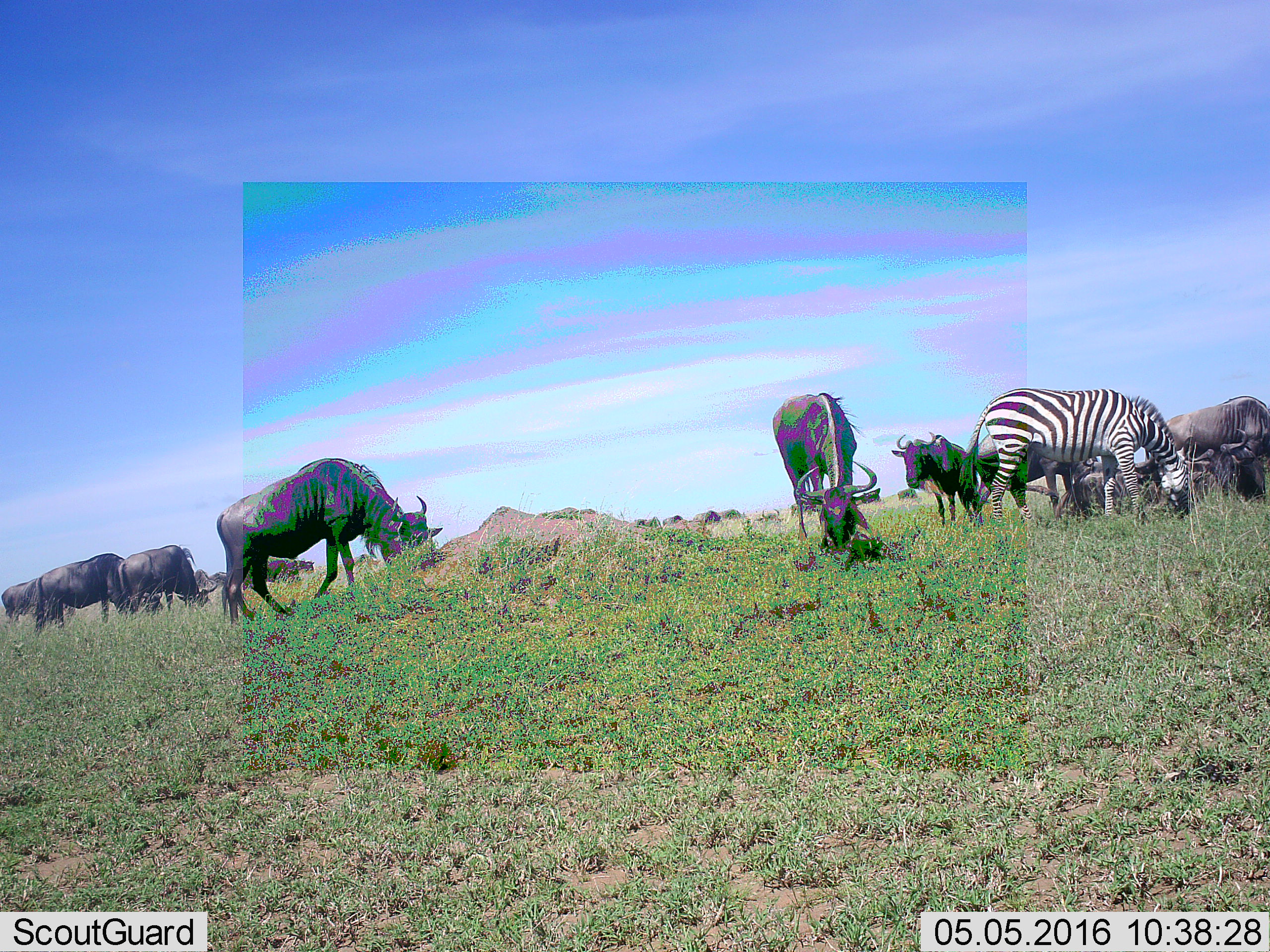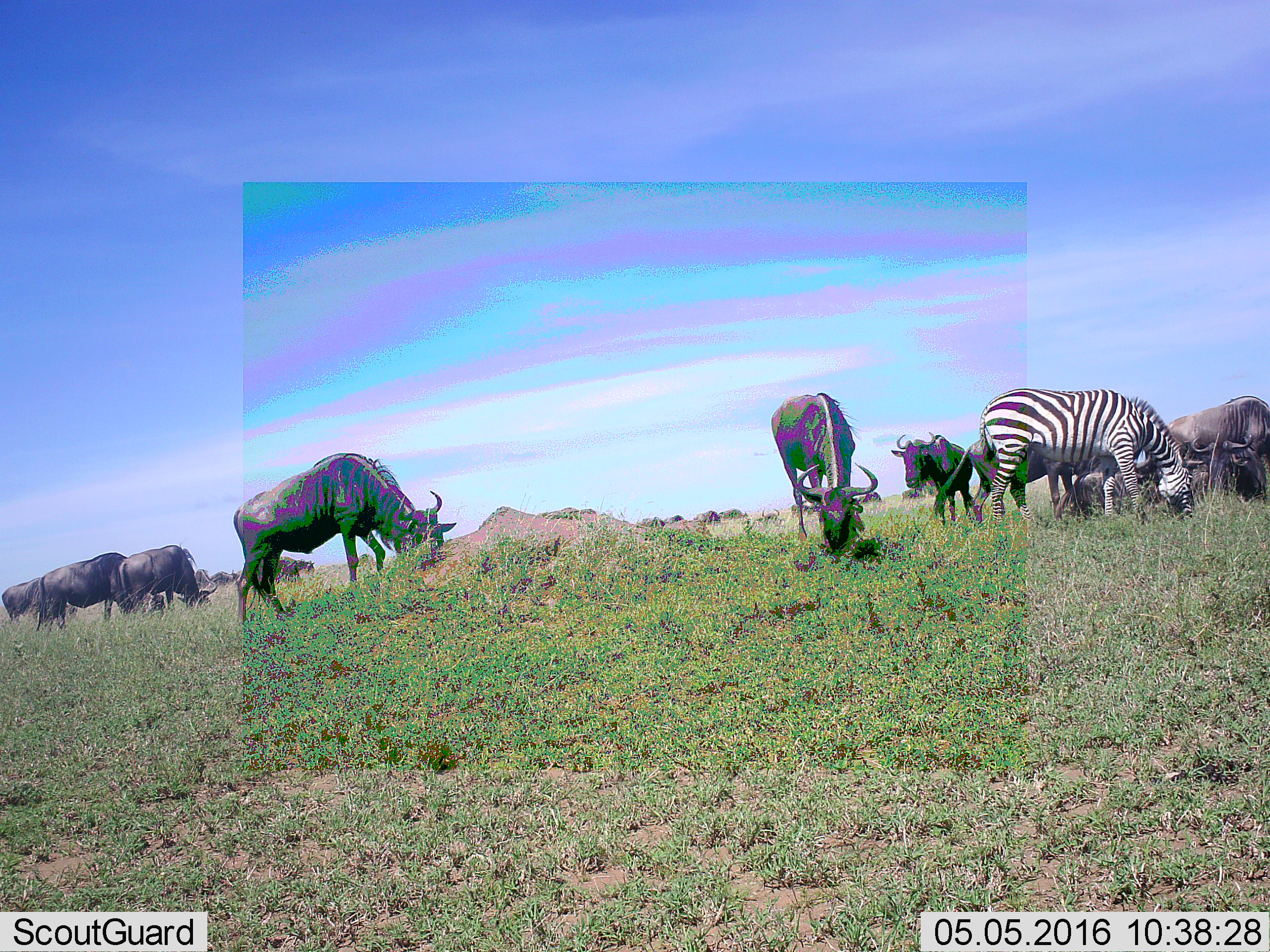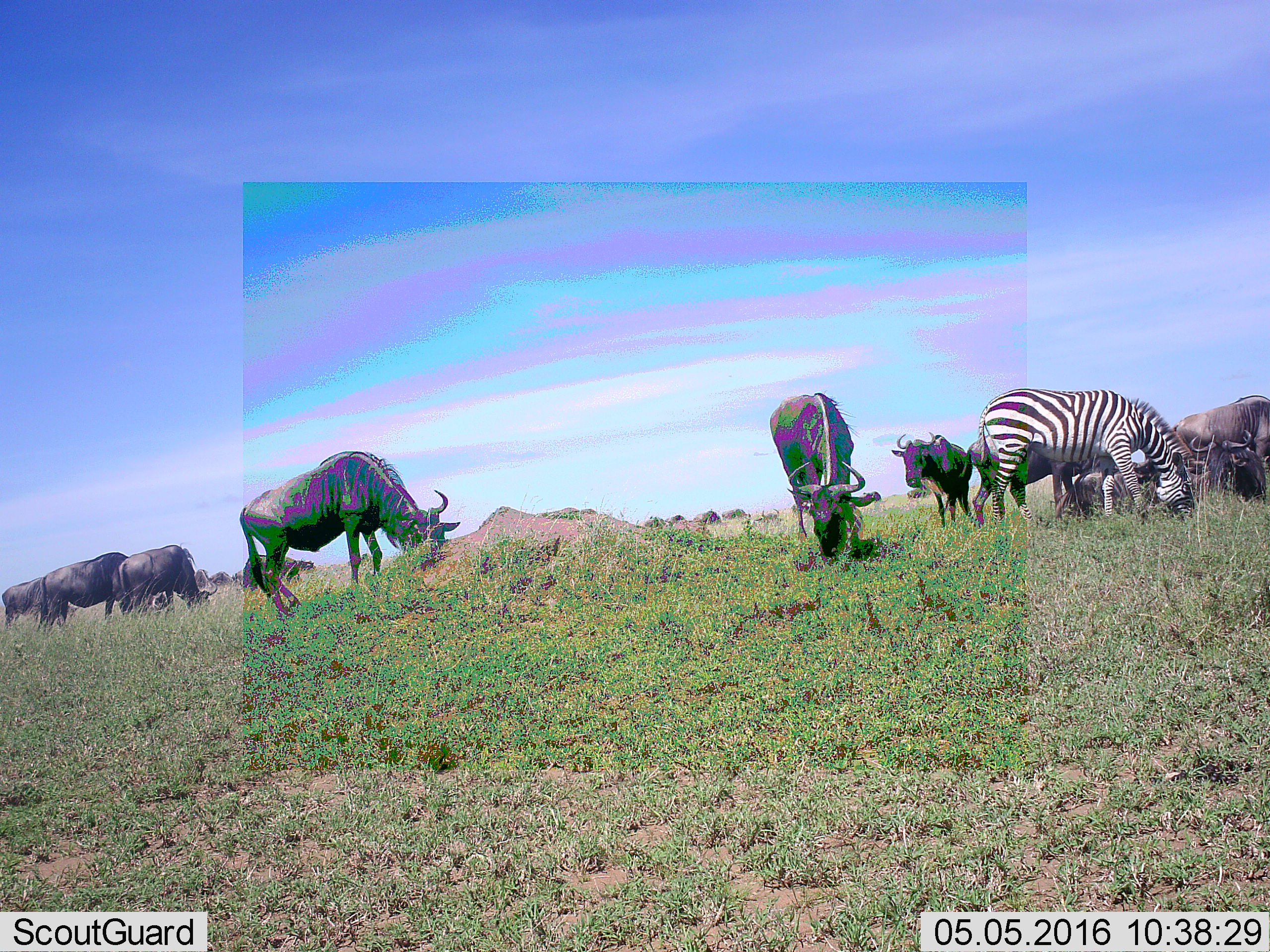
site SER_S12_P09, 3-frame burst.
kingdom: Animalia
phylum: Chordata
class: Mammalia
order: Artiodactyla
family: Bovidae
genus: Connochaetes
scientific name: Connochaetes taurinus taurinus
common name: blue wildebeest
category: wildebeestblue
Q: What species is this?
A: Wildebeestblue (blue wildebeest) (Connochaetes taurinus taurinus).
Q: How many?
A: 11-50.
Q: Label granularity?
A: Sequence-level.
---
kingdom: Animalia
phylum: Chordata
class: Mammalia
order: Perissodactyla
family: Equidae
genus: Equus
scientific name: Equus quagga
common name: plains zebra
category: zebraplains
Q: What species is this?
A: Zebraplains (plains zebra) (Equus quagga).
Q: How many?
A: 1.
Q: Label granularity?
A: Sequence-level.